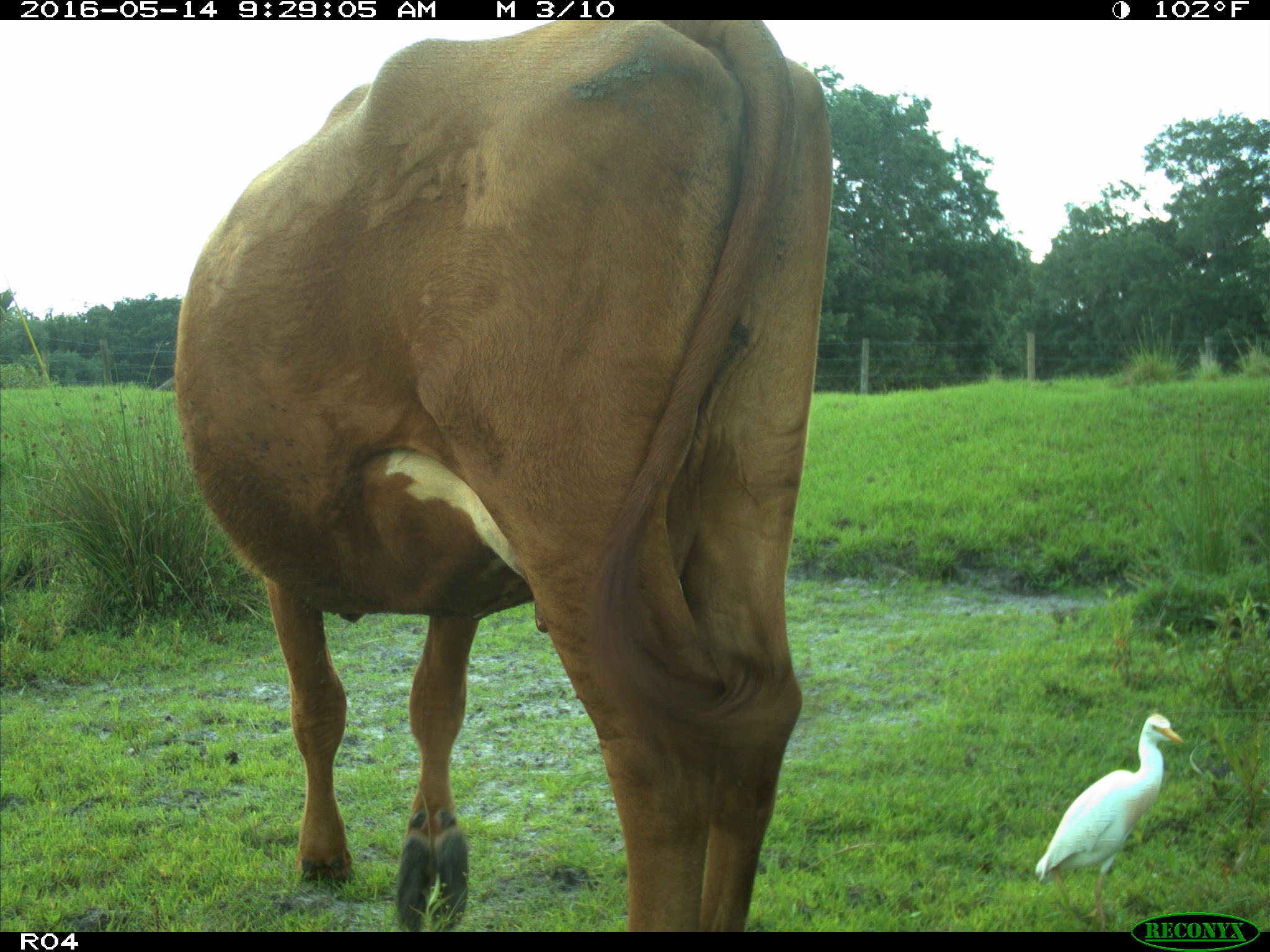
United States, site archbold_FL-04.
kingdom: Animalia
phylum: Chordata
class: Mammalia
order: Artiodactyla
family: Bovidae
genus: Bos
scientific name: Bos taurus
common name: domestic cow